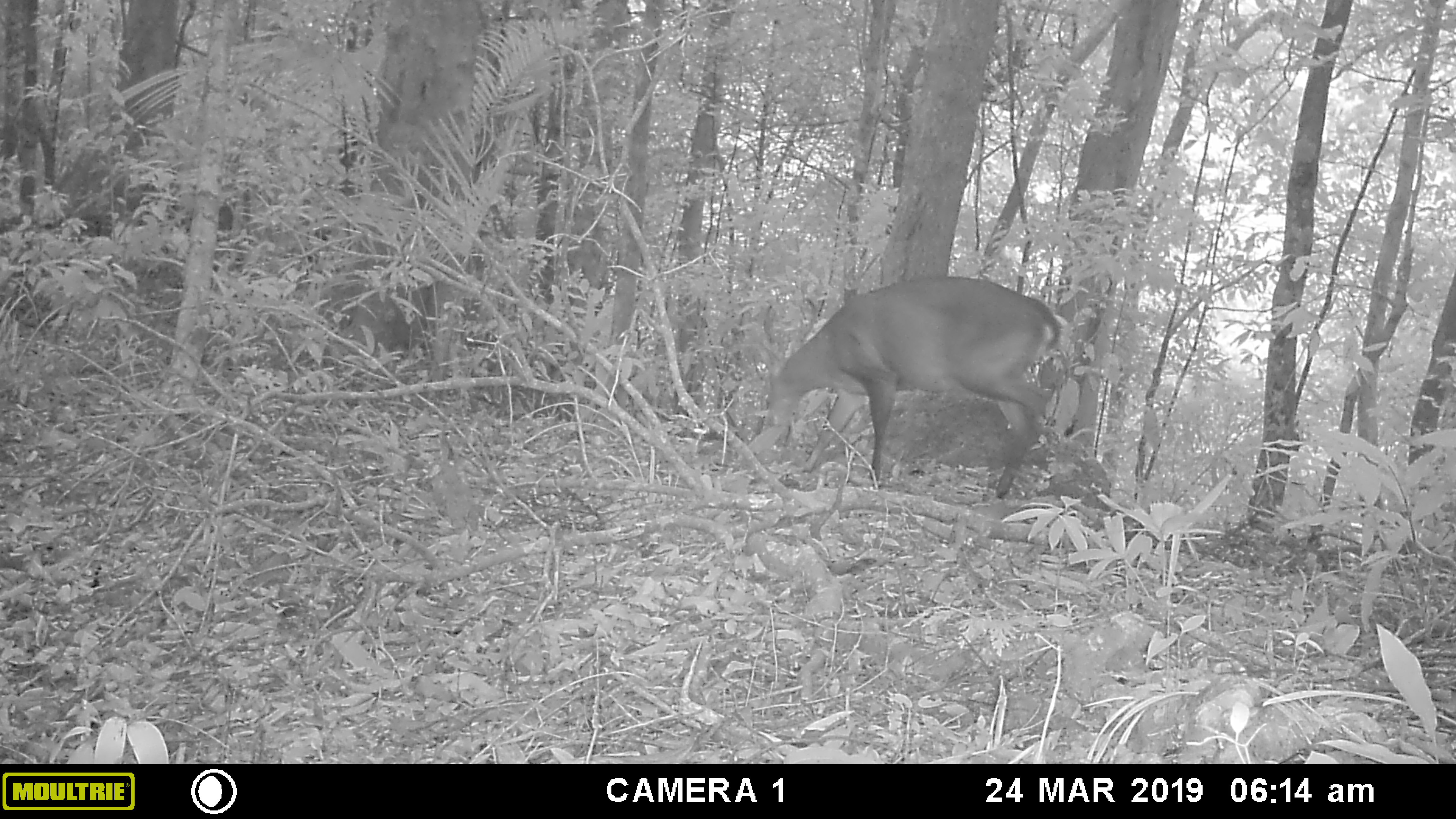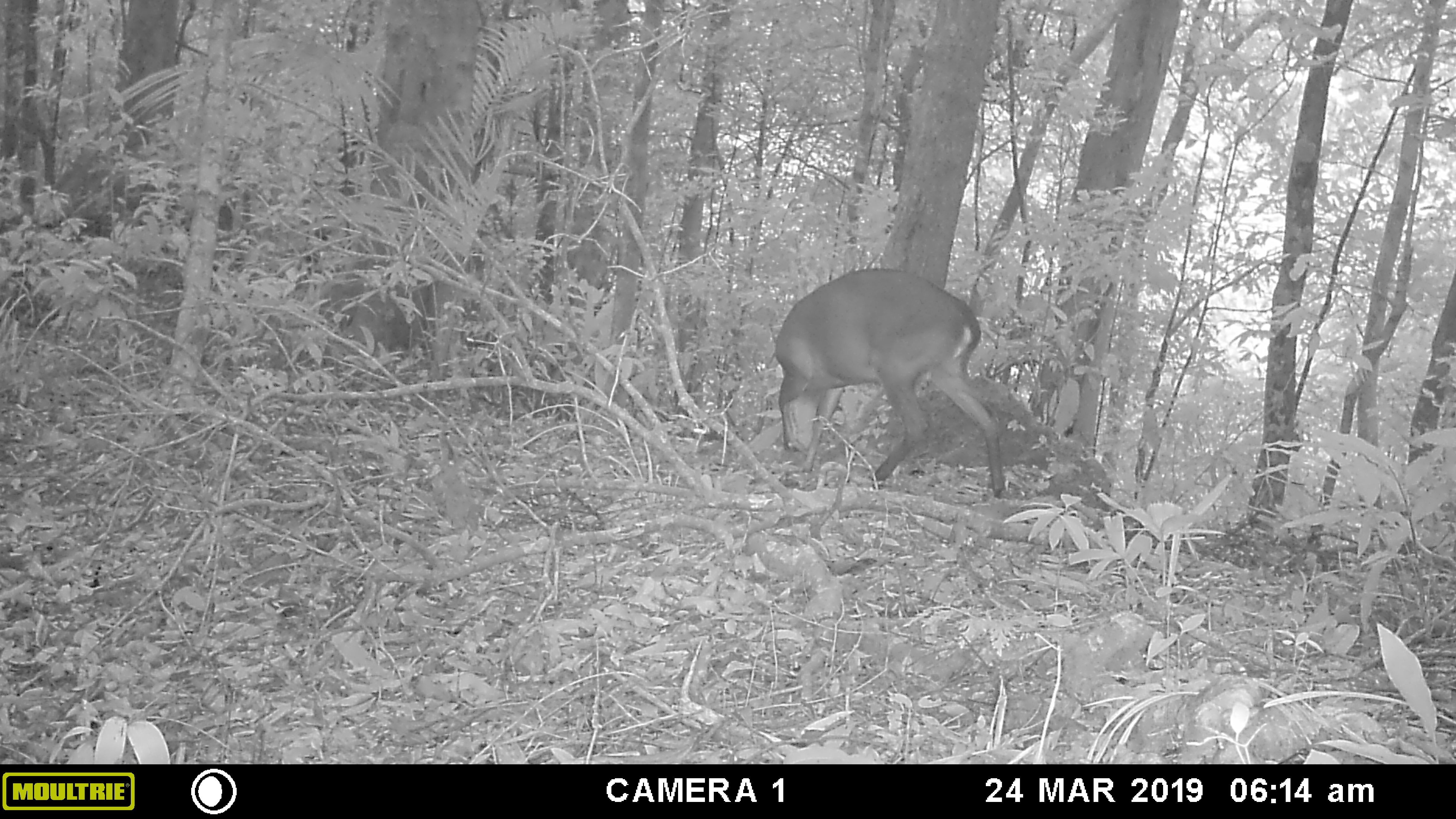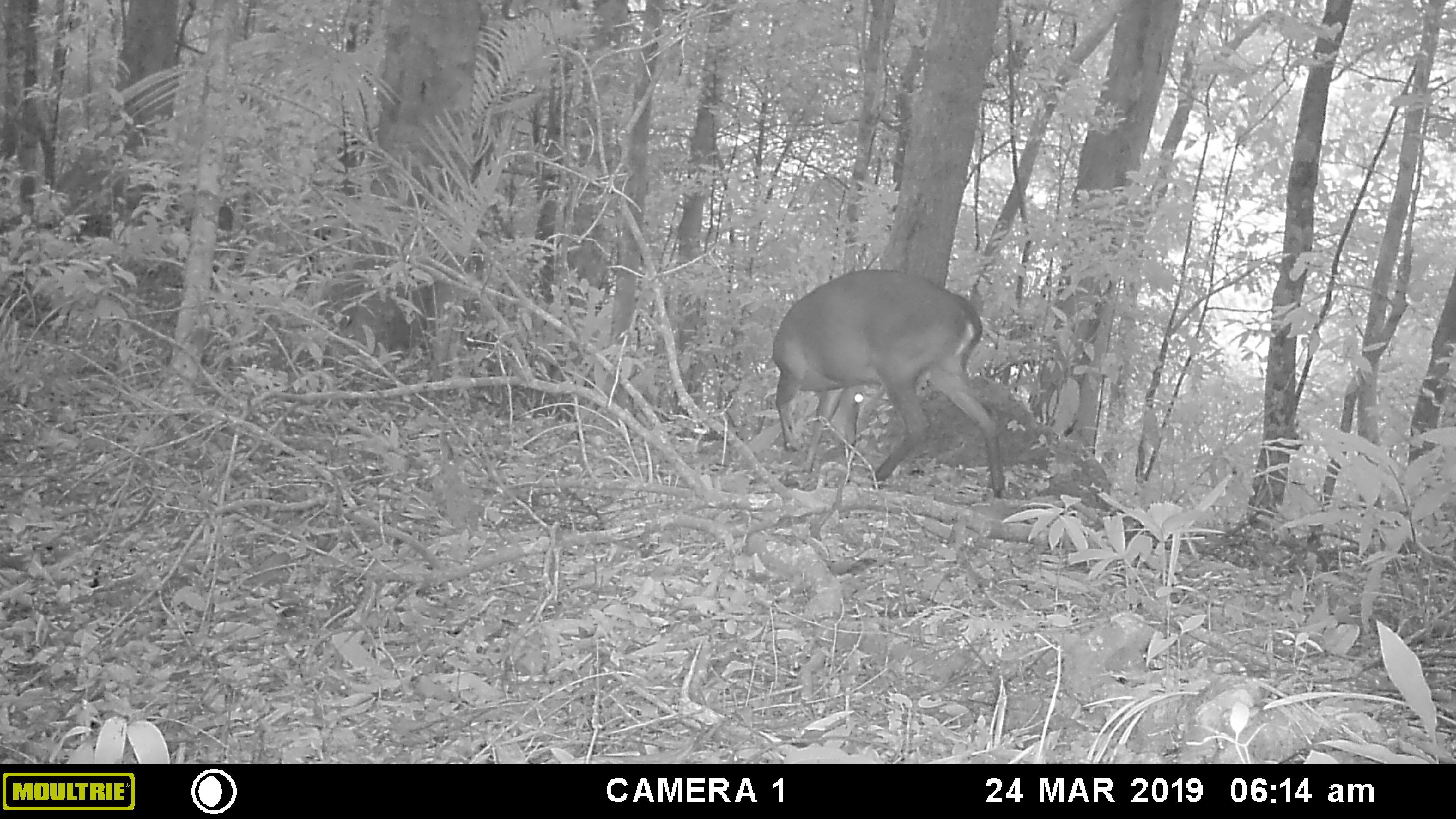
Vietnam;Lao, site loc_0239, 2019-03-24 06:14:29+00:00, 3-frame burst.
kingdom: Animalia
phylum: Chordata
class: Mammalia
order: Artiodactyla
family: Cervidae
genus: Muntiacus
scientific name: Muntiacus vuquangensis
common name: large-antlered muntjac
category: large antlered muntjac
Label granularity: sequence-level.